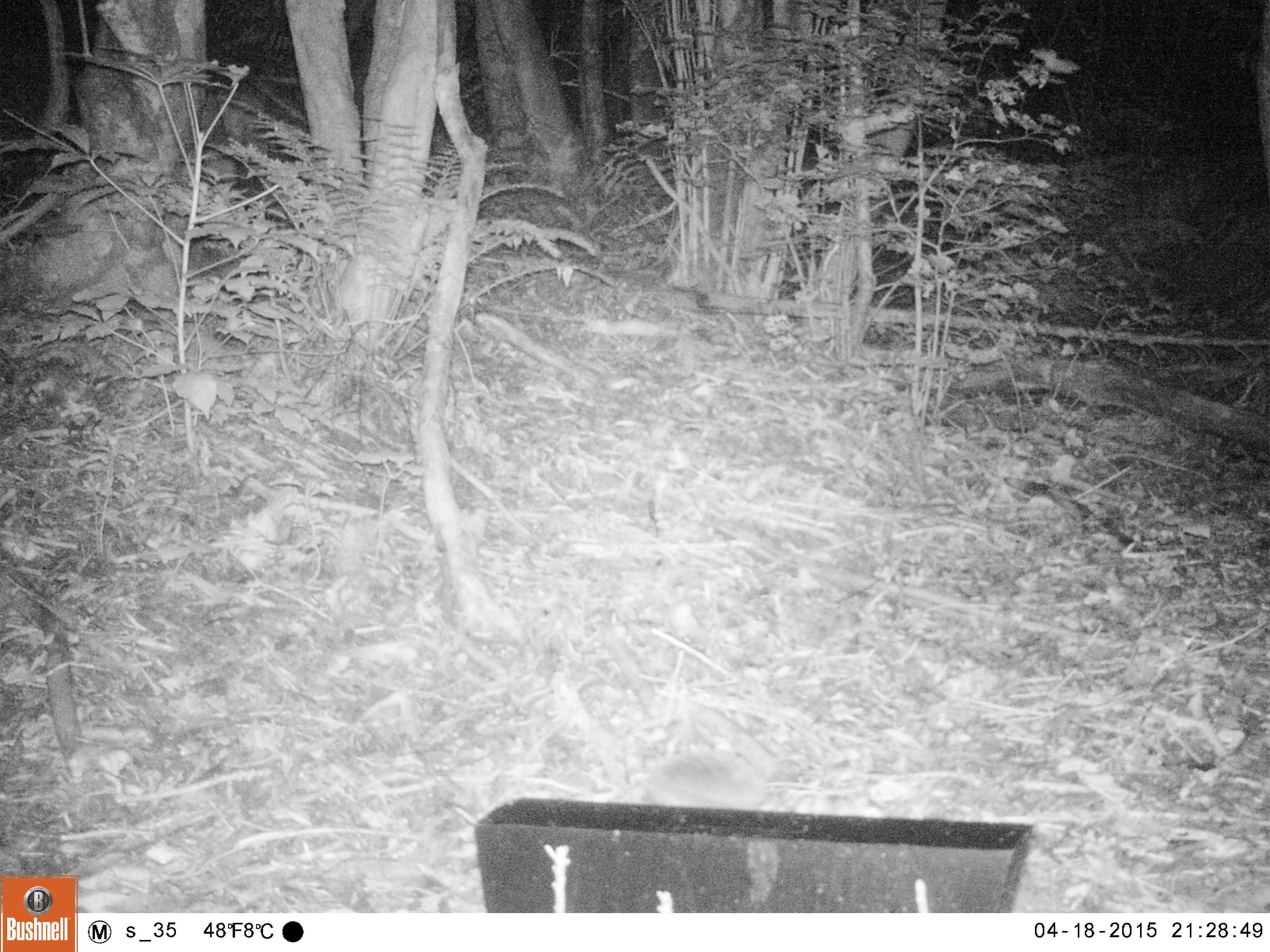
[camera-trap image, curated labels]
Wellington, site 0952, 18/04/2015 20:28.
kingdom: Animalia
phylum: Chordata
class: Mammalia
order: Eulipotyphla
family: Erinaceidae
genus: Erinaceus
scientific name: Erinaceus europaeus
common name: hedgehog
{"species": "hedgehog (Erinaceus europaeus)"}